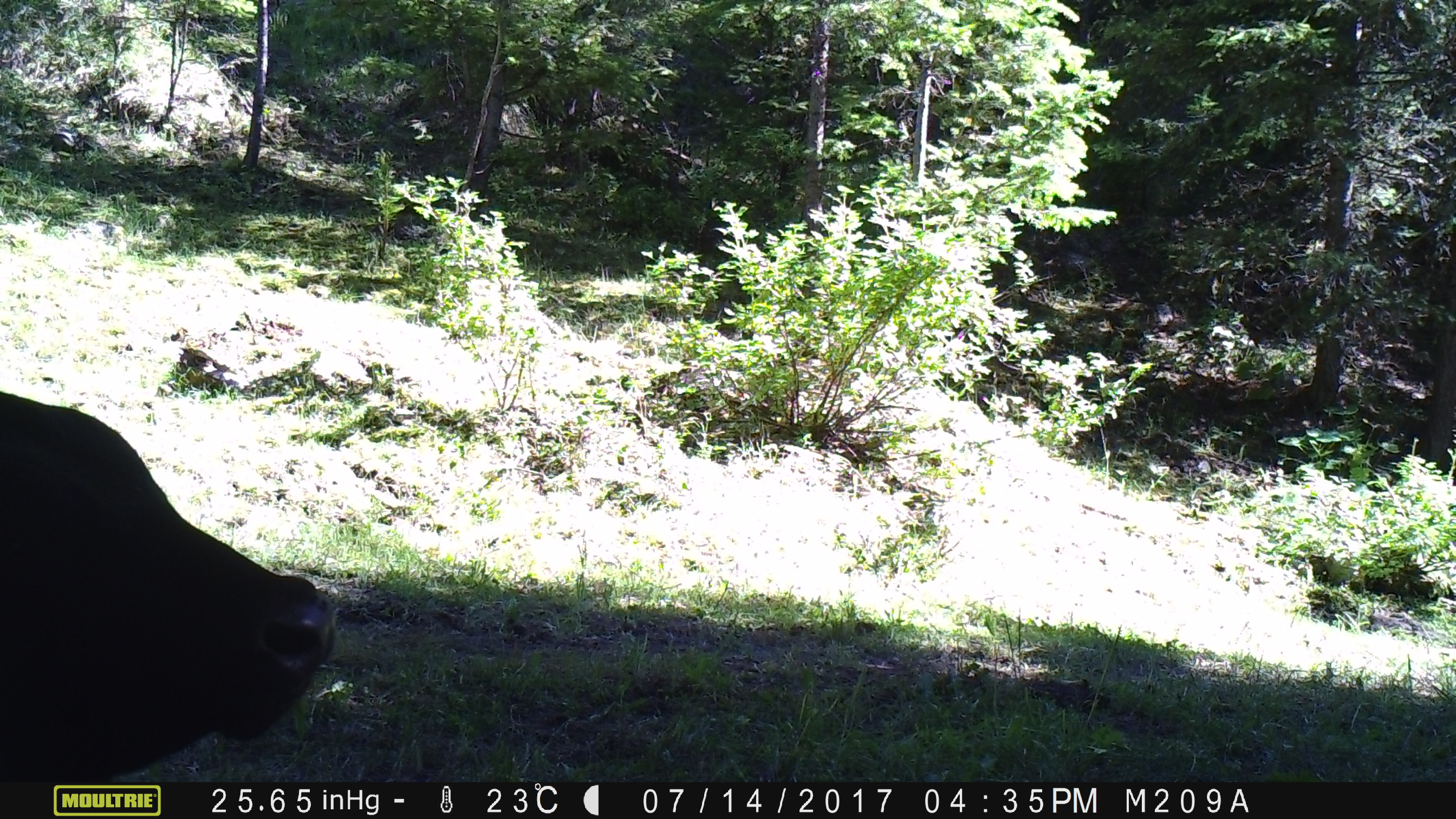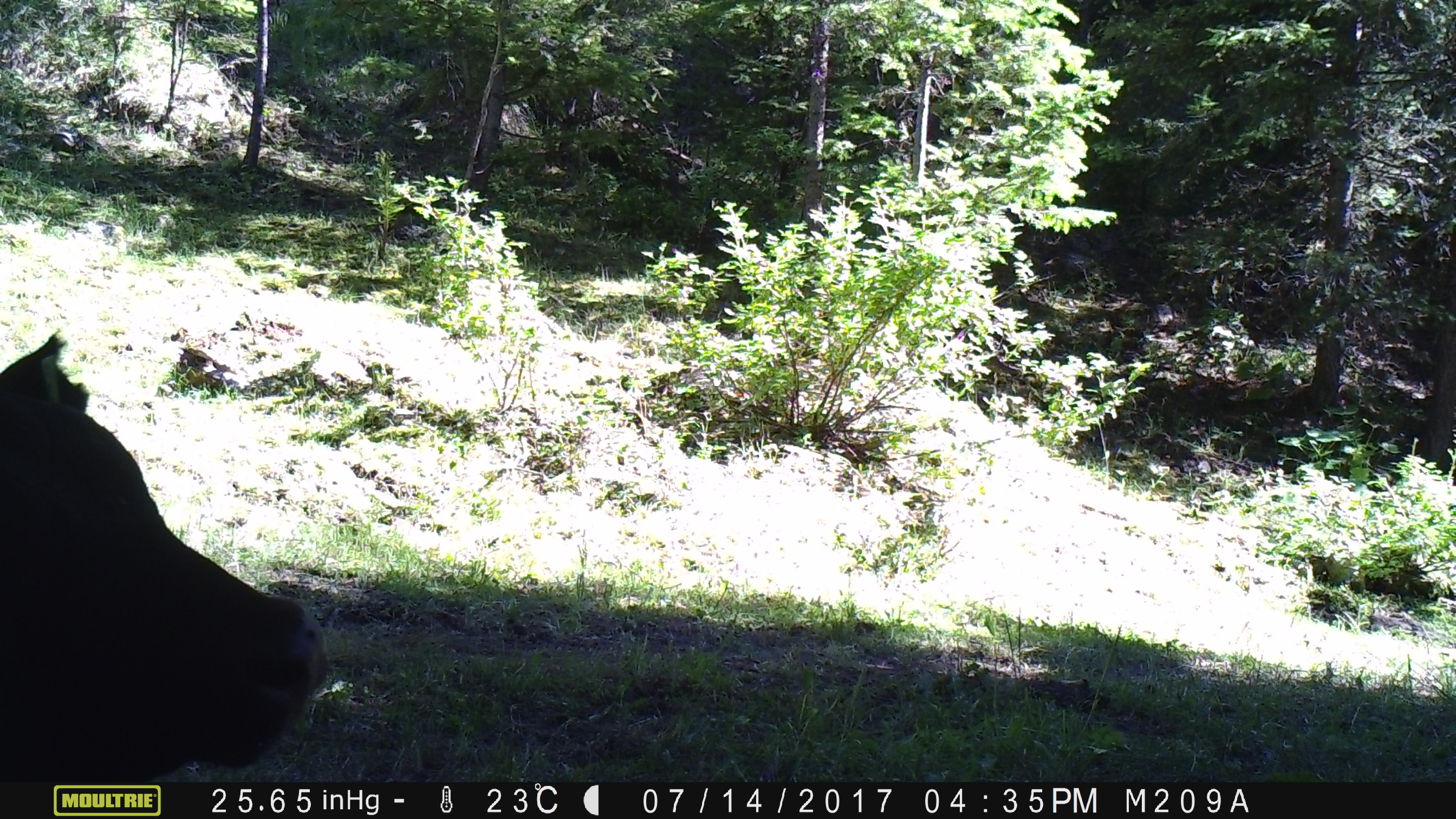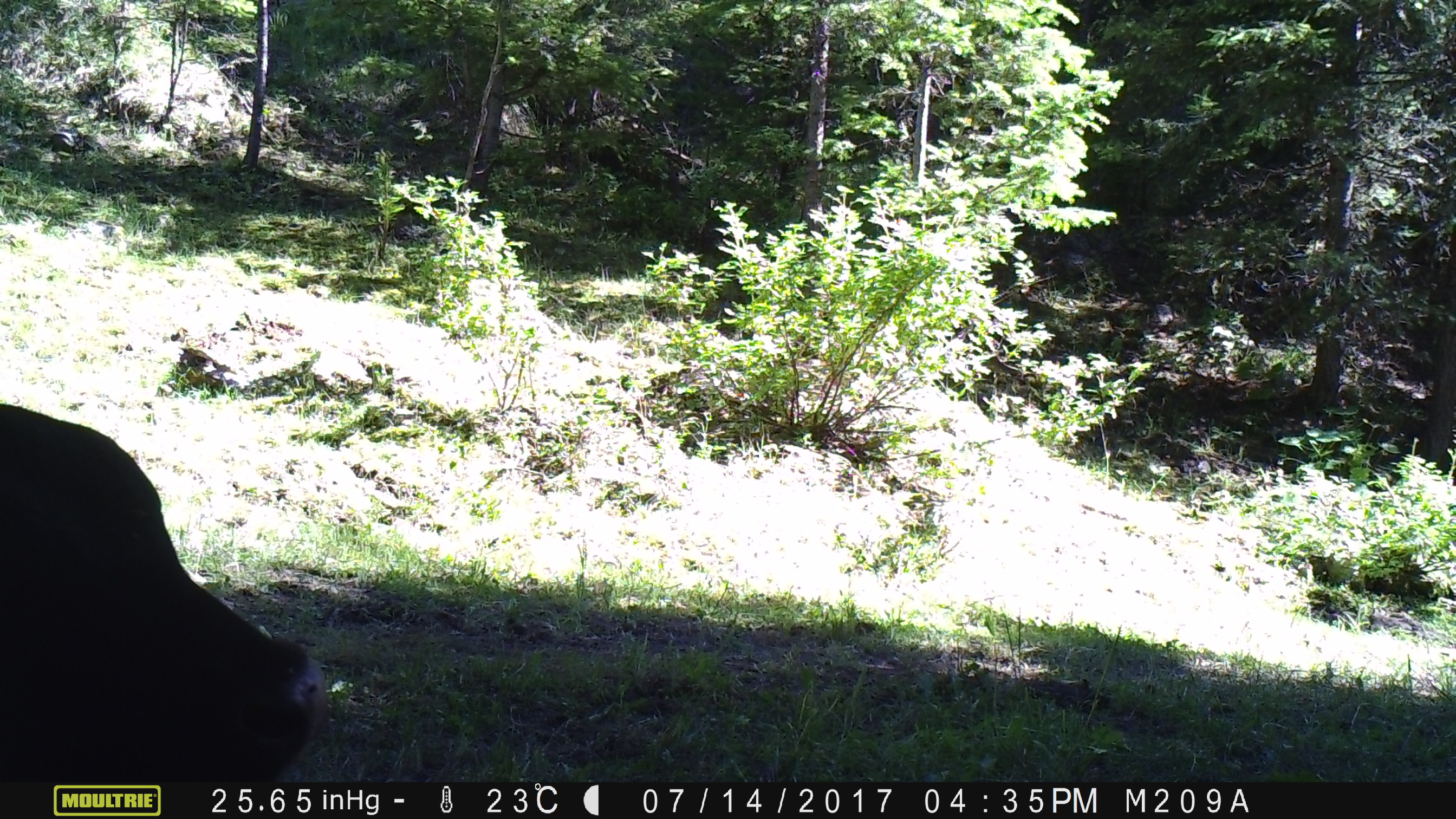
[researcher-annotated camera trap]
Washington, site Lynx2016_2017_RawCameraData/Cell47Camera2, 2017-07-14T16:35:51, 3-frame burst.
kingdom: Animalia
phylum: Chordata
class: Mammalia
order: Artiodactyla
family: Bovidae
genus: Bos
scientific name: Bos taurus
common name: domestic cattle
Domestic cattle (Bos taurus). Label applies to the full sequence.